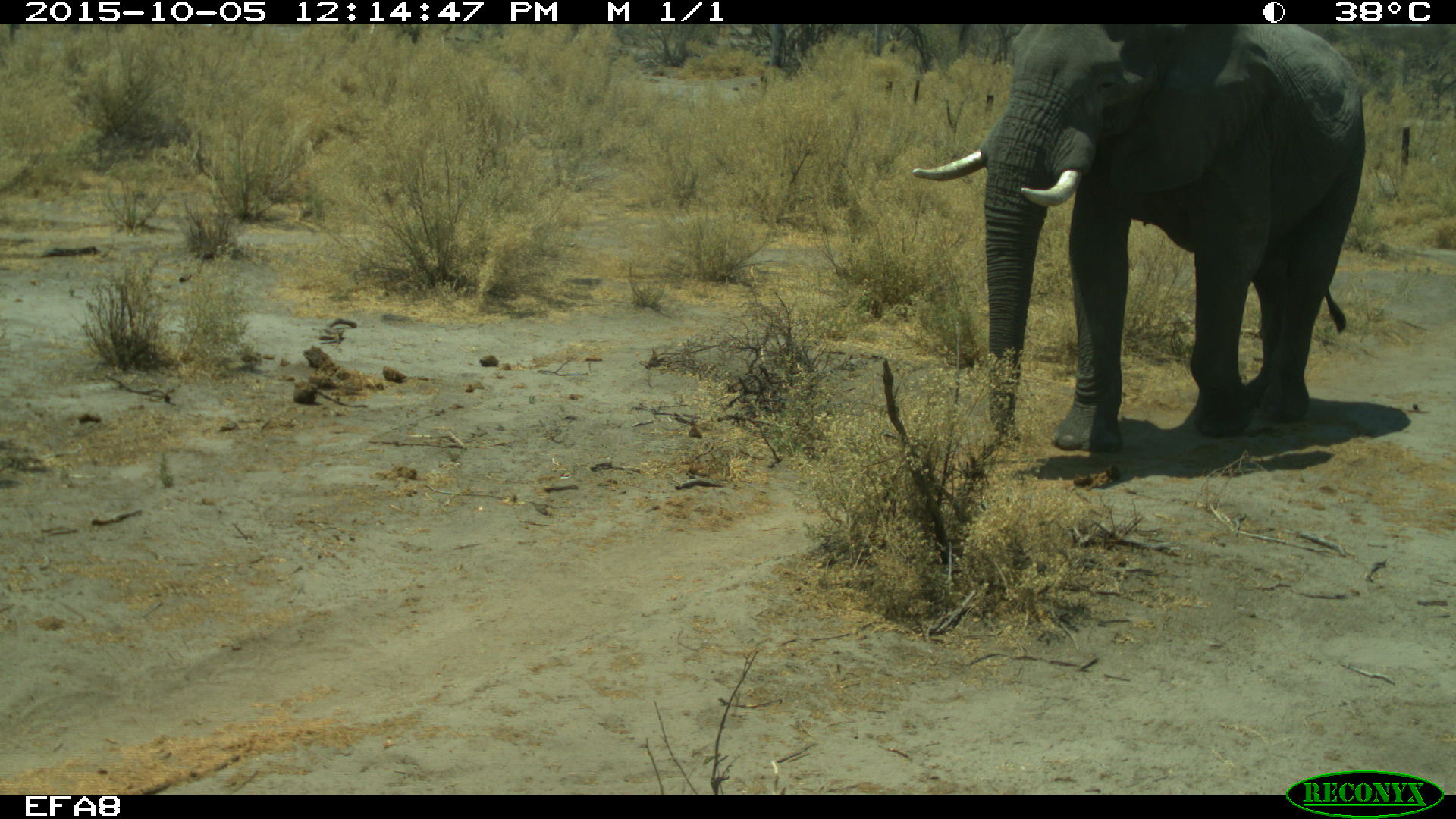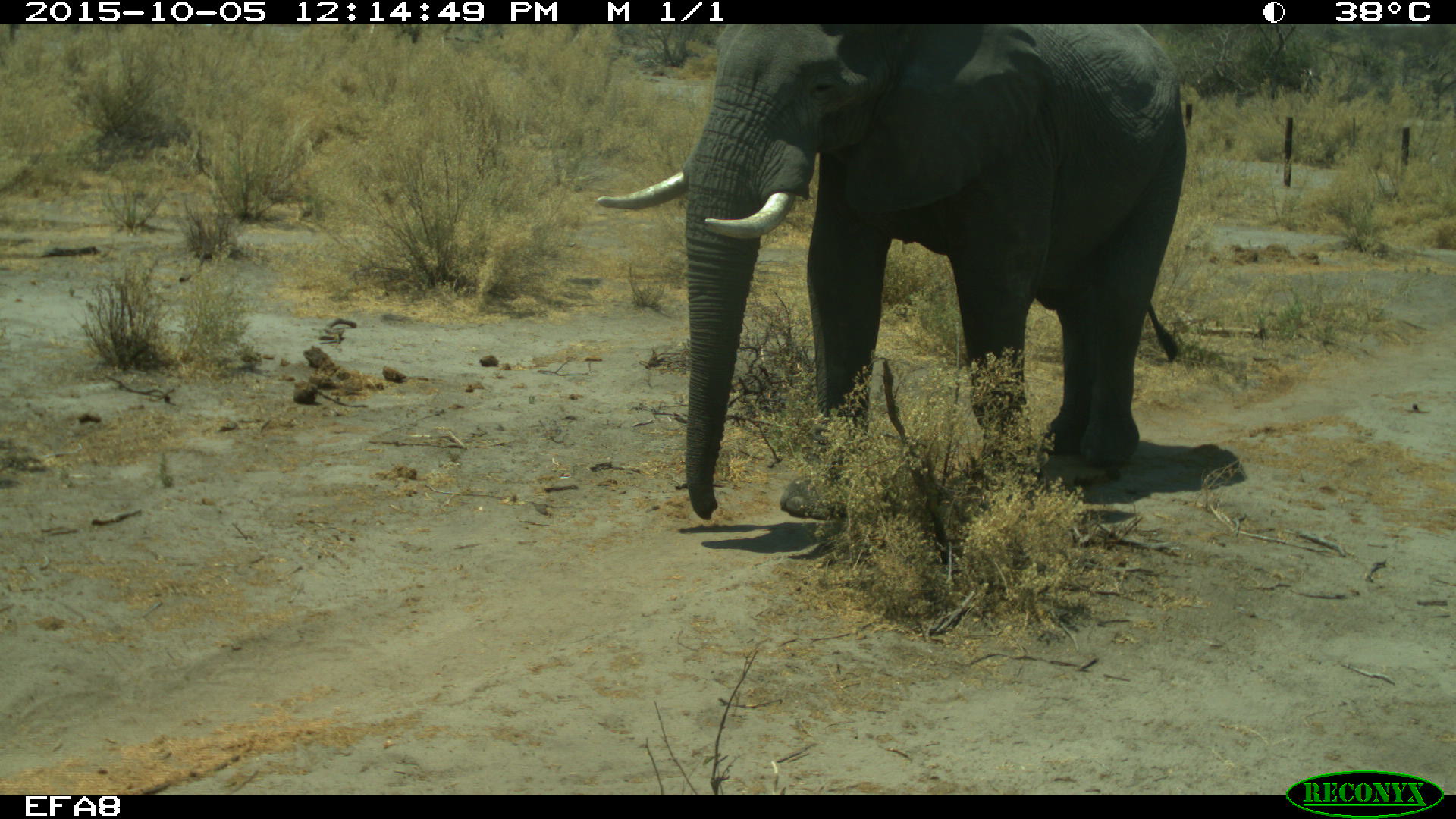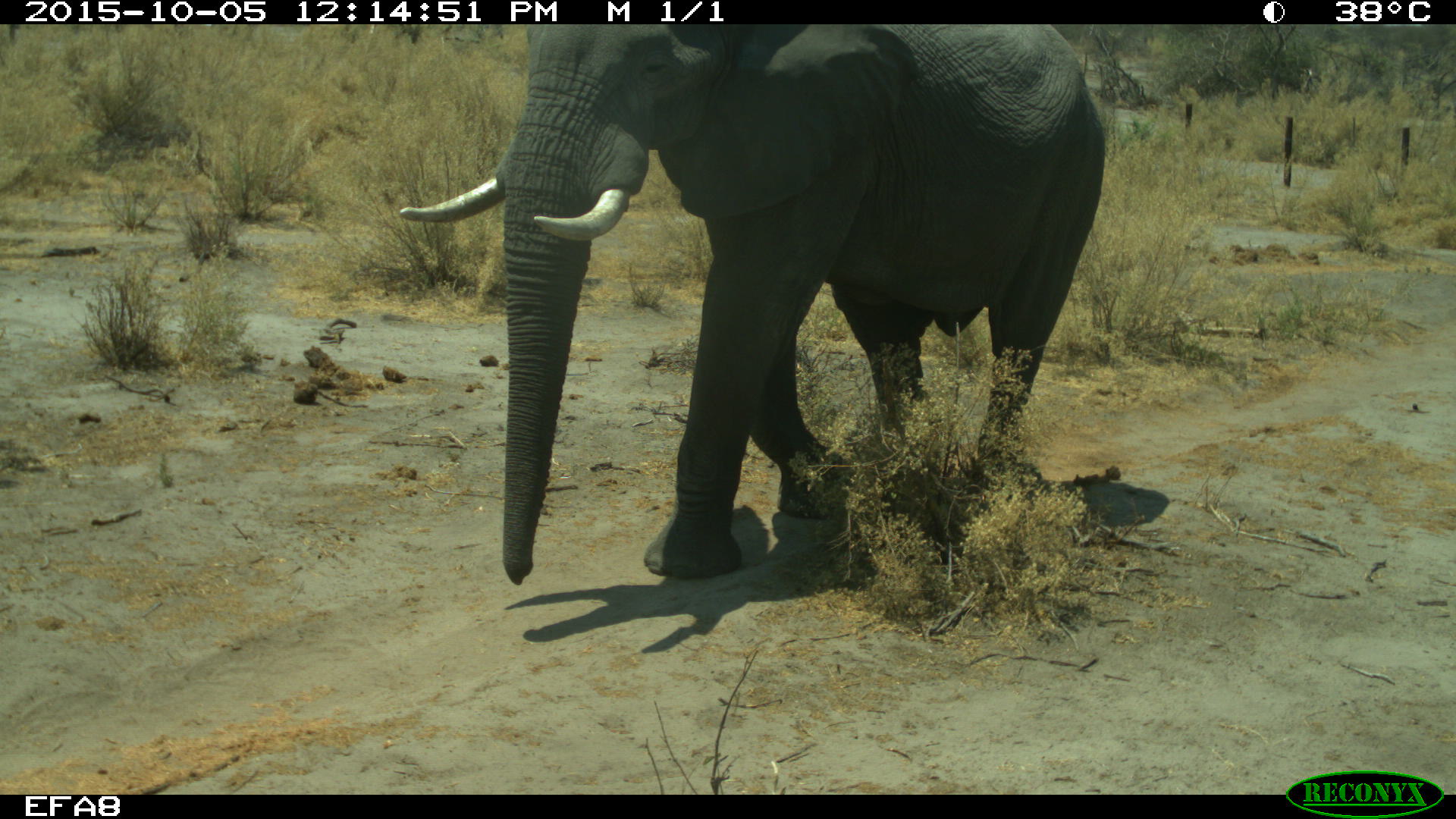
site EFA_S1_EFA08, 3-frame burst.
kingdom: Animalia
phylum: Chordata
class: Mammalia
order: Proboscidea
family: Elephantidae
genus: Loxodonta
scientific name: Loxodonta africana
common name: african bush elephant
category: elephant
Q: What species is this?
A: Elephant (african bush elephant) (Loxodonta africana).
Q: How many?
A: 1.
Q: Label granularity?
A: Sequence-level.